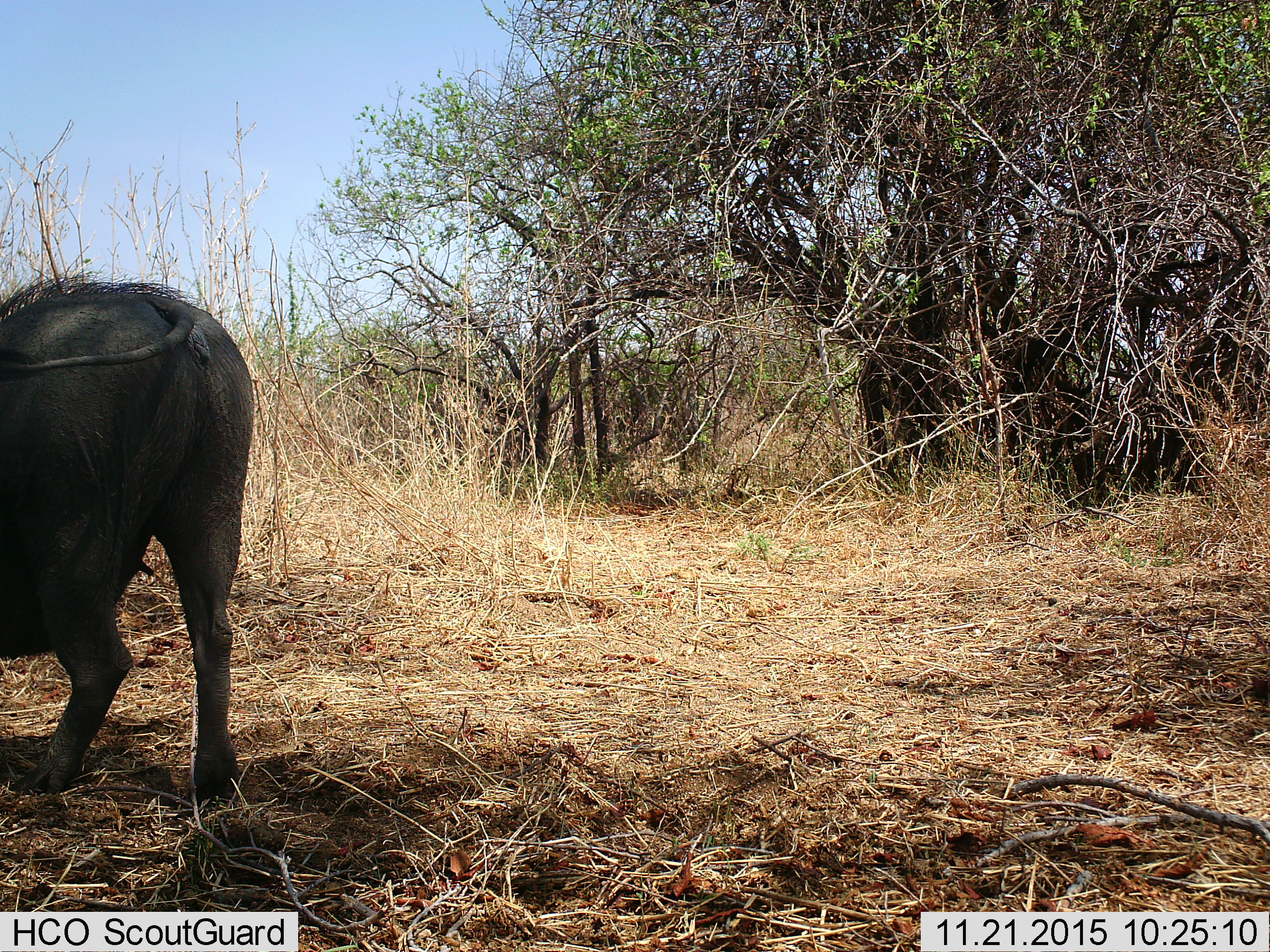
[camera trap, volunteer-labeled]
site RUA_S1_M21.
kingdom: Animalia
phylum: Chordata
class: Mammalia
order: Artiodactyla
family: Suidae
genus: Phacochoerus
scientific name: Phacochoerus africanus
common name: warthog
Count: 1.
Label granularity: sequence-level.